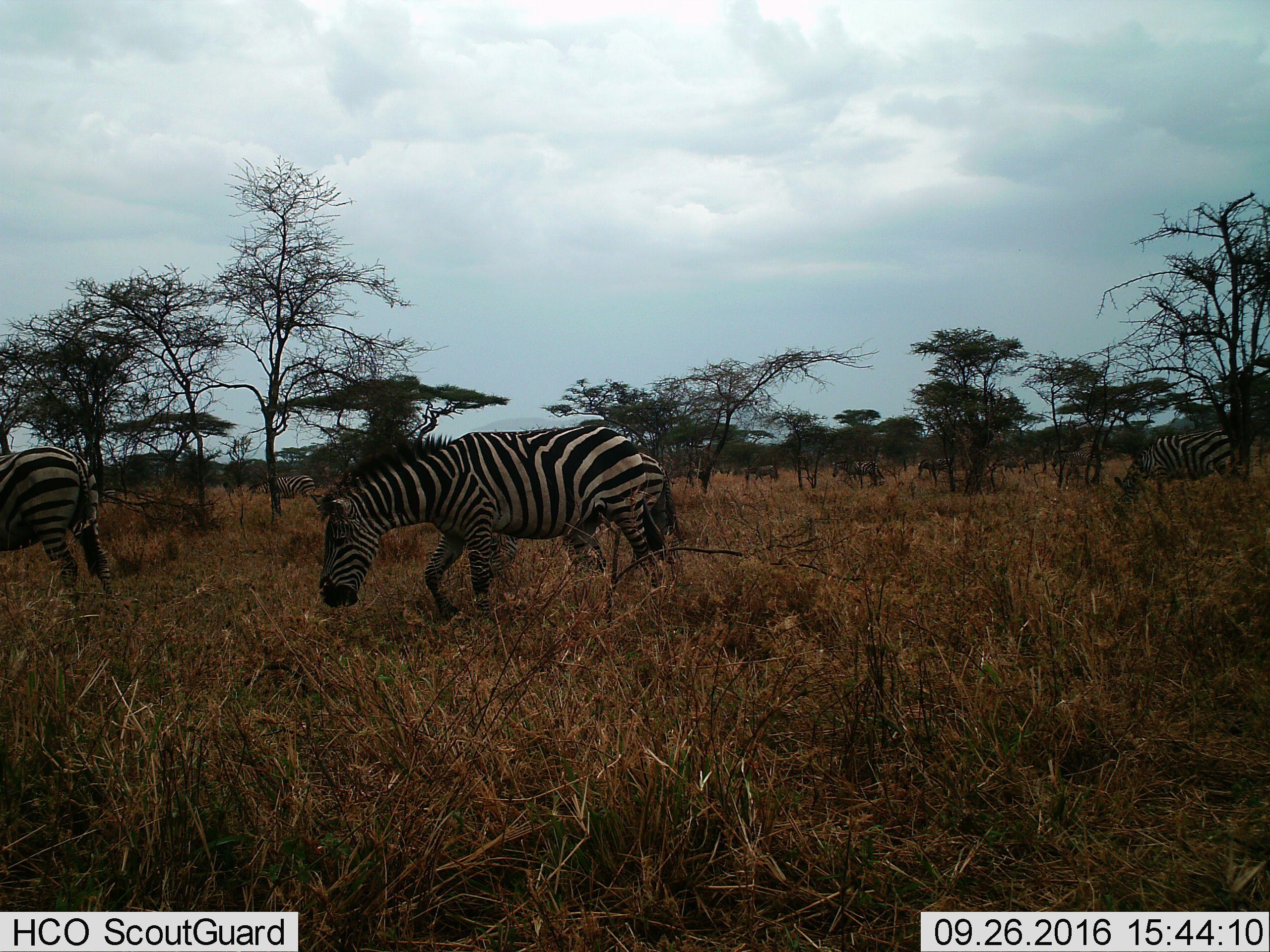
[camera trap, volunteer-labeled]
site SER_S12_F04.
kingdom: Animalia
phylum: Chordata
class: Mammalia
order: Perissodactyla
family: Equidae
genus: Equus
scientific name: Equus quagga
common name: plains zebra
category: zebraplains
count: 8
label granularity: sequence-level